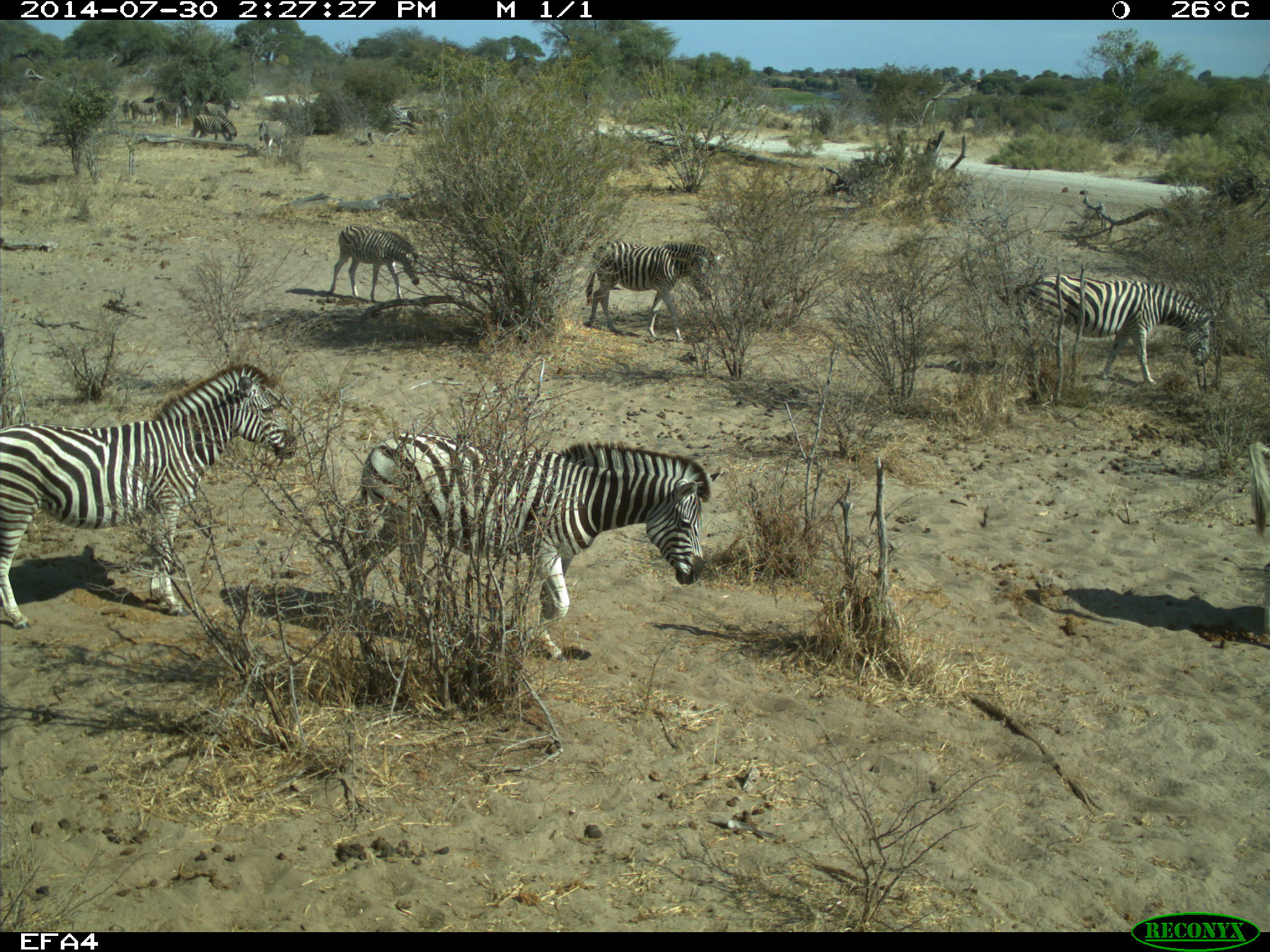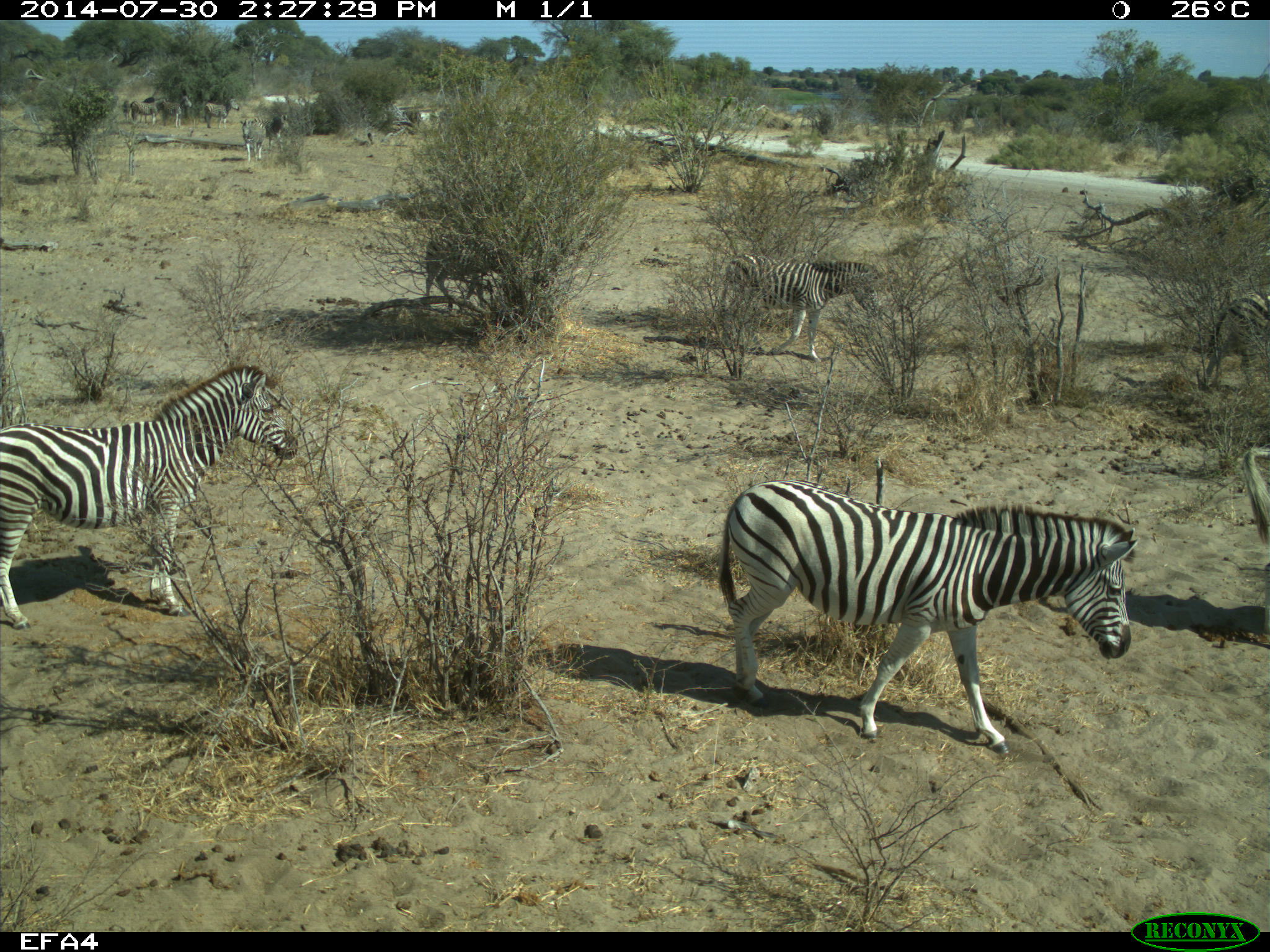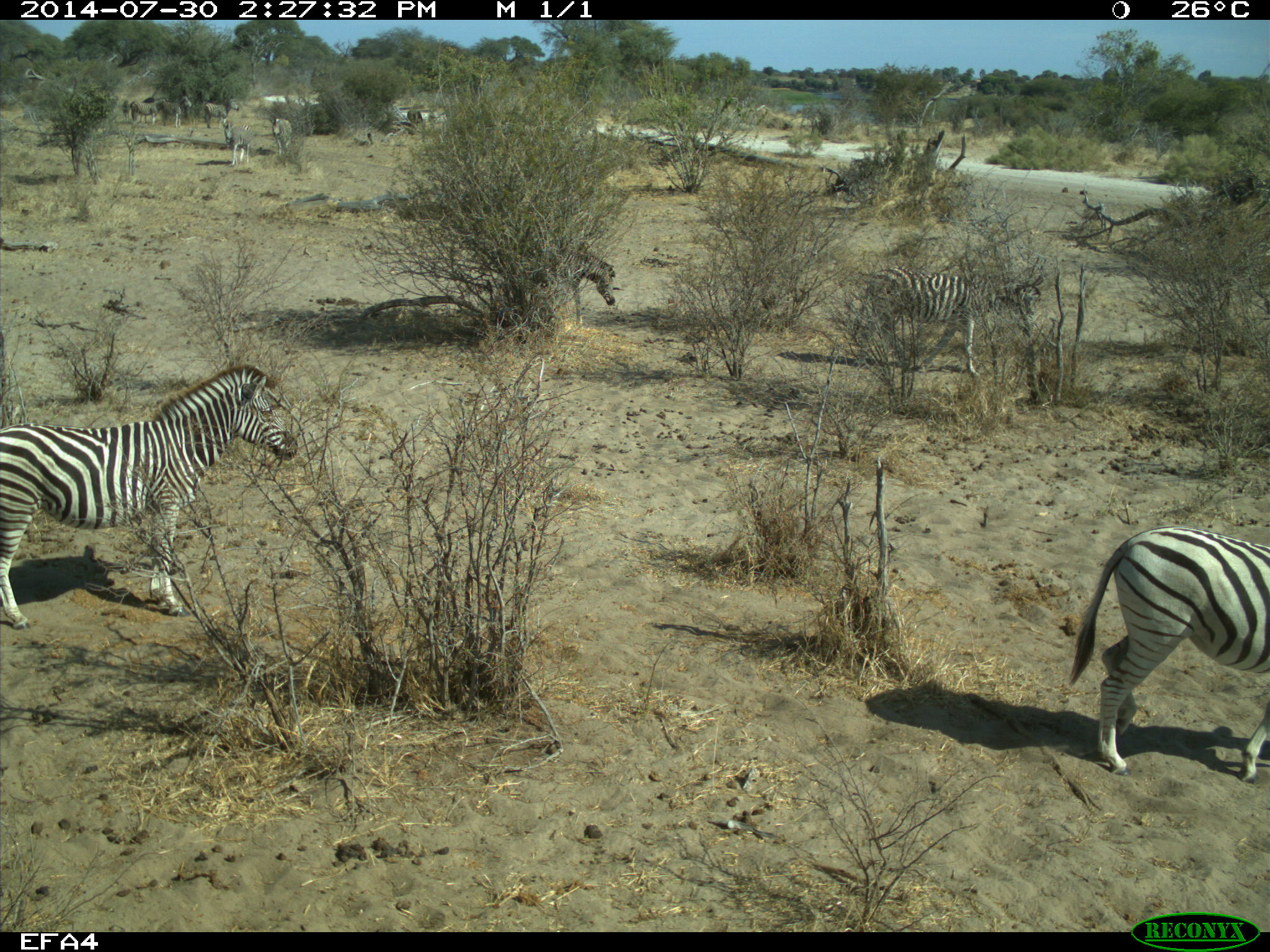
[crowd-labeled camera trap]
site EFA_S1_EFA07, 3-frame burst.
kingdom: Animalia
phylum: Chordata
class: Mammalia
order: Perissodactyla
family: Equidae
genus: Equus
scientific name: Equus quagga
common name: plains zebra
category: zebraplains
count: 7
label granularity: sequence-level